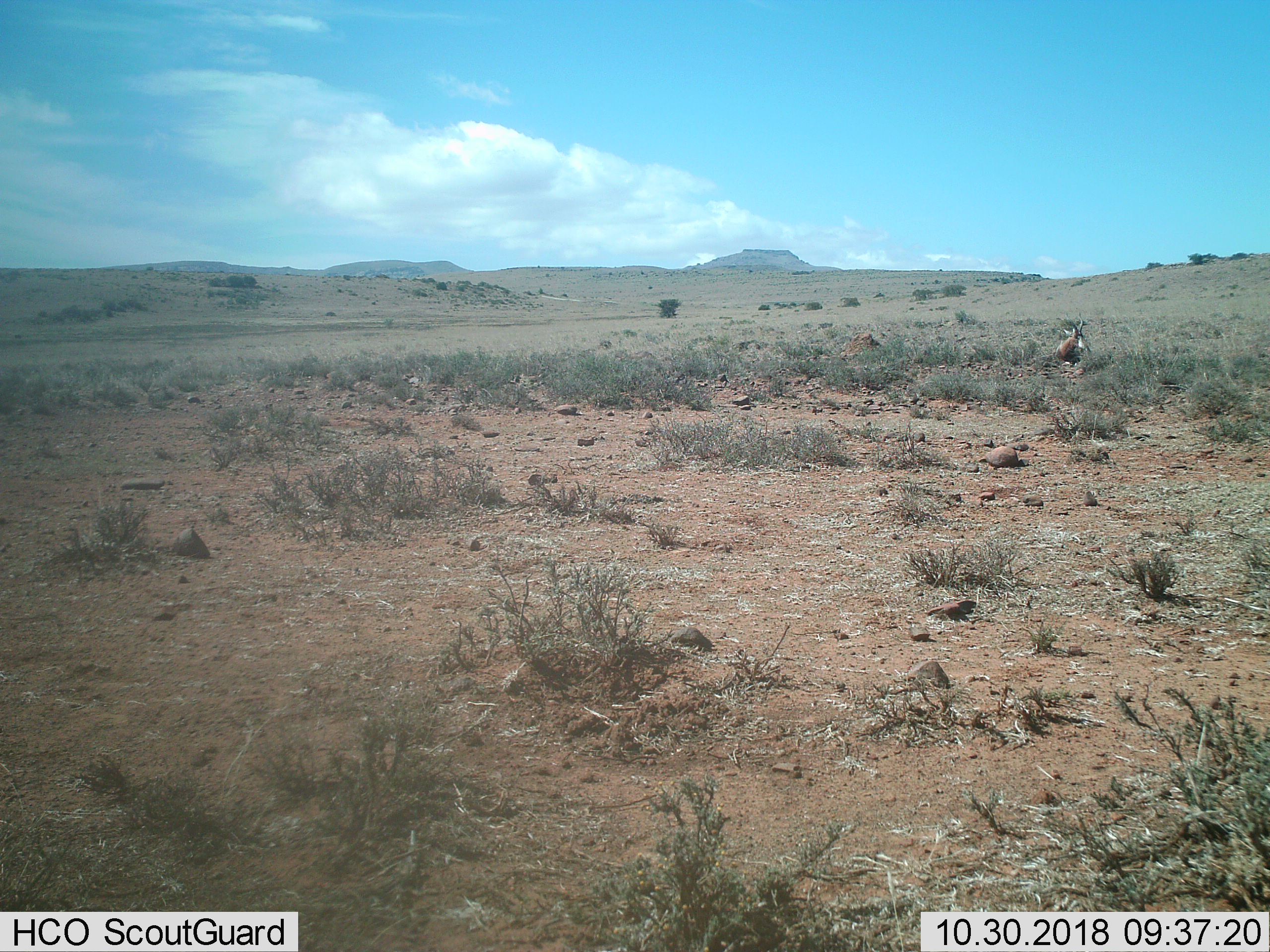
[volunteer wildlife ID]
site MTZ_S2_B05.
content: unidentified animal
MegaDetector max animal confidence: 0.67